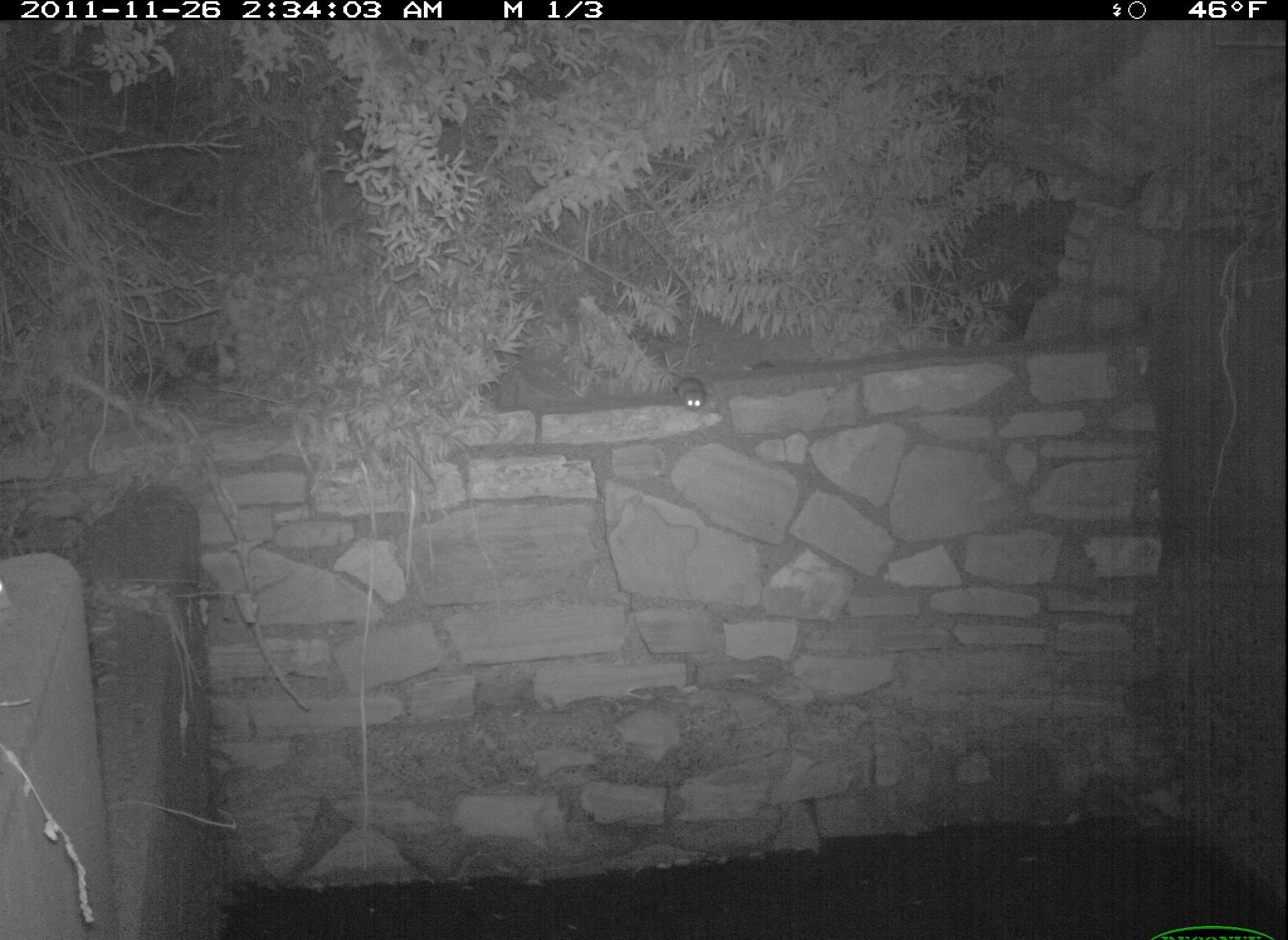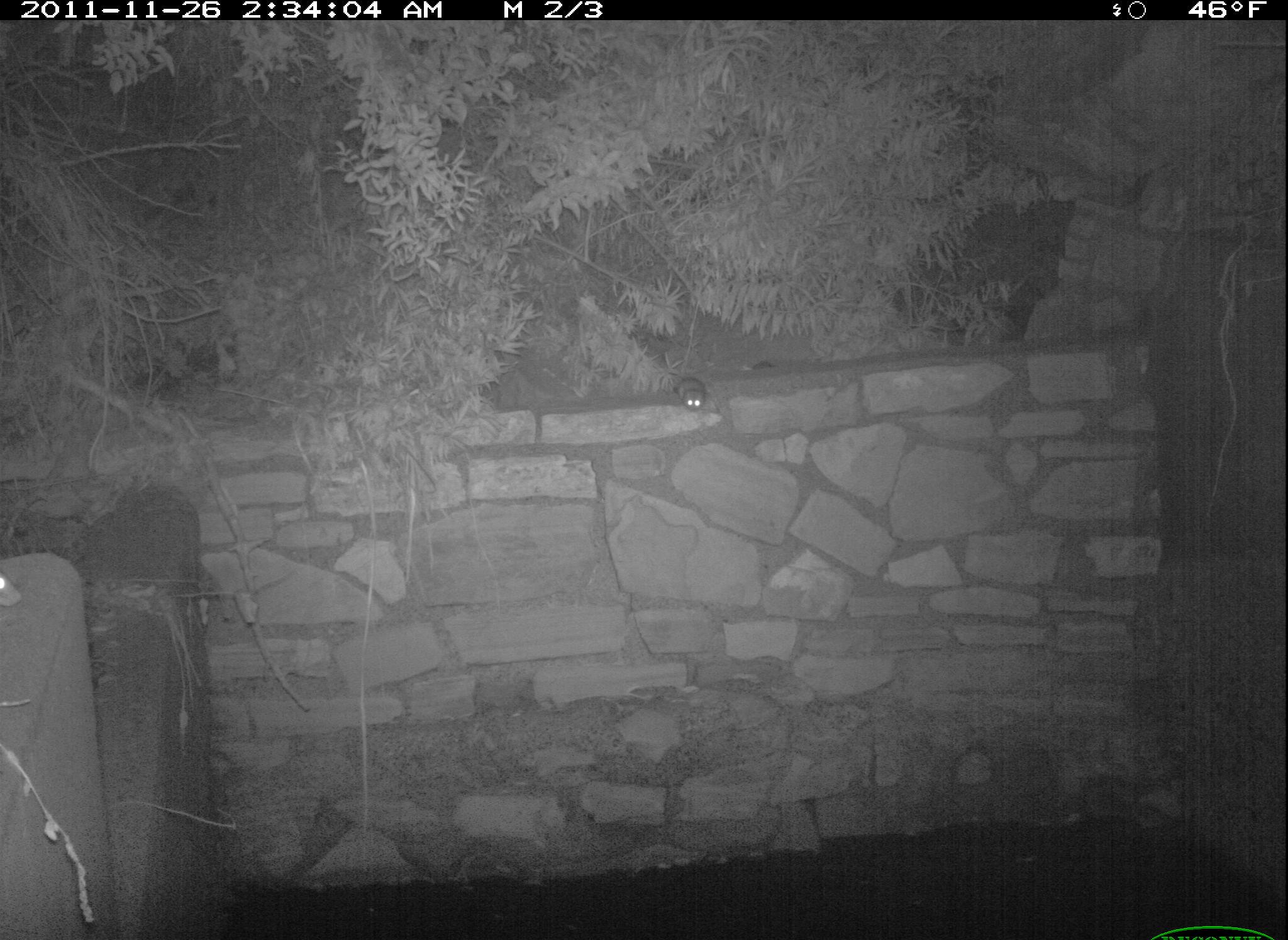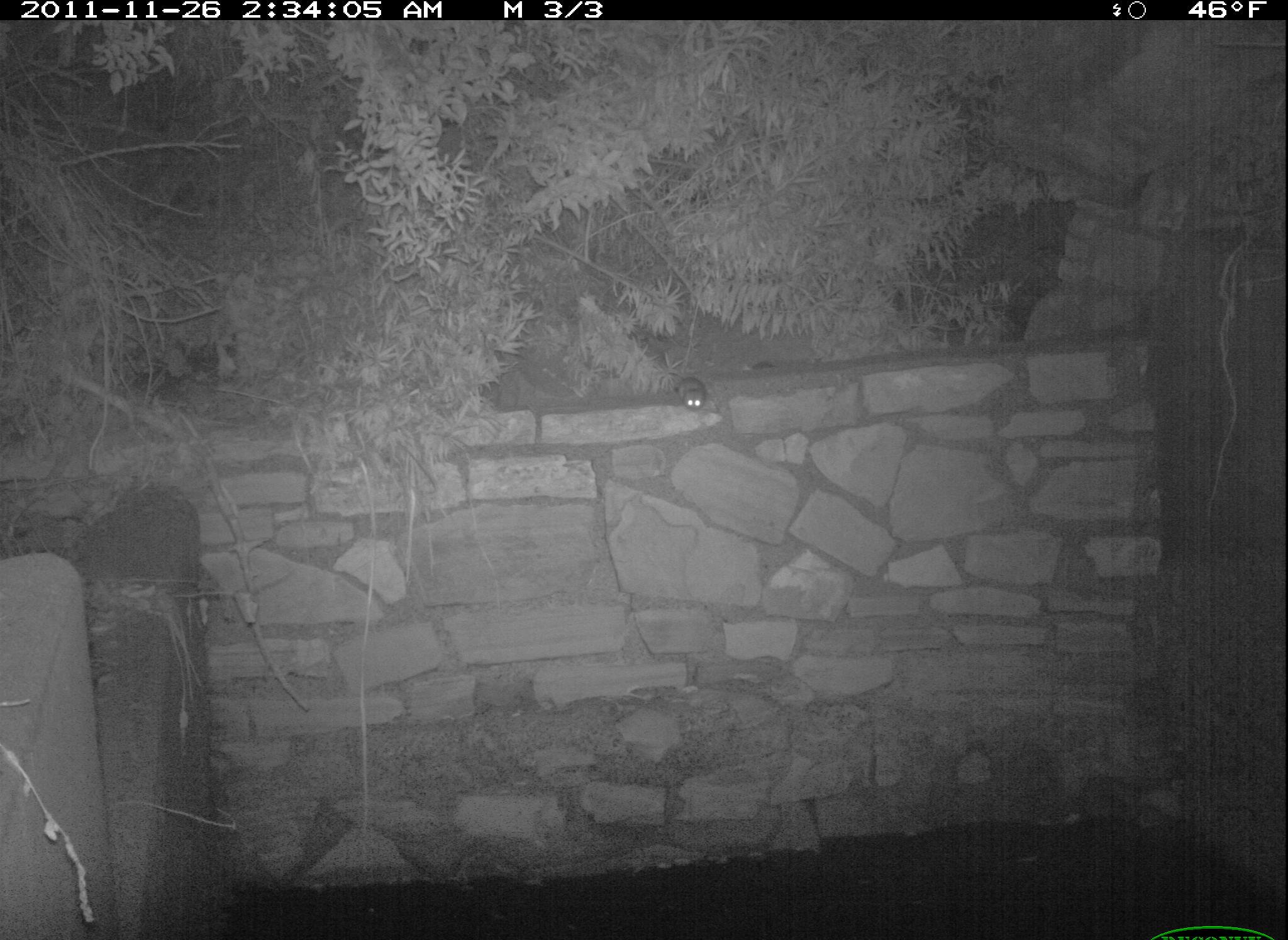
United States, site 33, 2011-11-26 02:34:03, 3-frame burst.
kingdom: Animalia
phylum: Chordata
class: Mammalia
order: Rodentia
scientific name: Rodentia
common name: rodent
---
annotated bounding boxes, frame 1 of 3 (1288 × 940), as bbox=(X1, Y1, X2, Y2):
rodent: bbox=(663, 369, 720, 417)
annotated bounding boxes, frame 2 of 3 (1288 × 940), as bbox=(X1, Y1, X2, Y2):
rodent: bbox=(671, 373, 713, 418)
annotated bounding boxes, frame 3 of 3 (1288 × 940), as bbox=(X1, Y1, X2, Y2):
rodent: bbox=(665, 364, 718, 428)